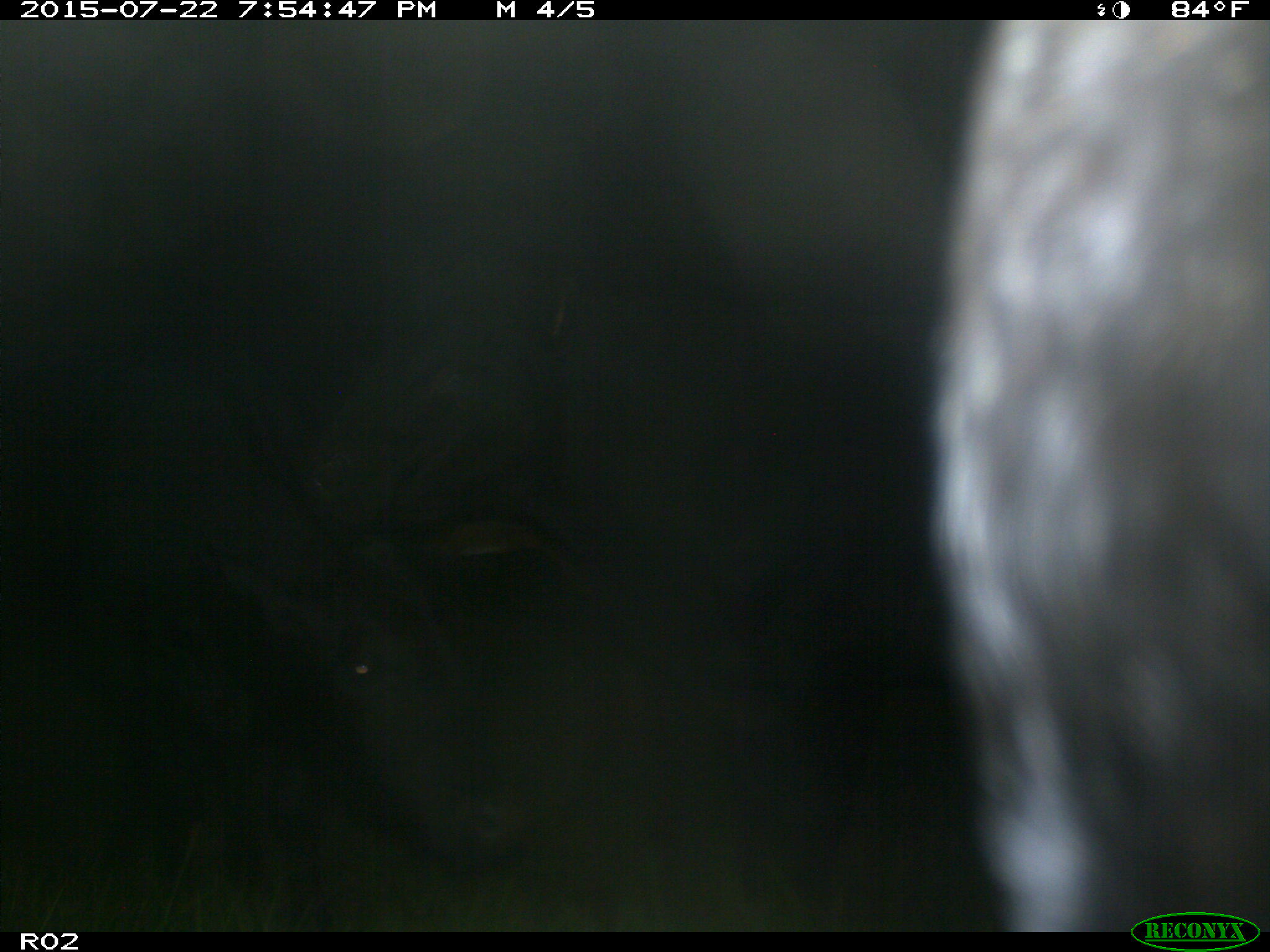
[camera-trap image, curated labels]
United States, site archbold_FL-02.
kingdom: Animalia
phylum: Chordata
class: Mammalia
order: Artiodactyla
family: Bovidae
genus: Bos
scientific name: Bos taurus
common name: domestic cow